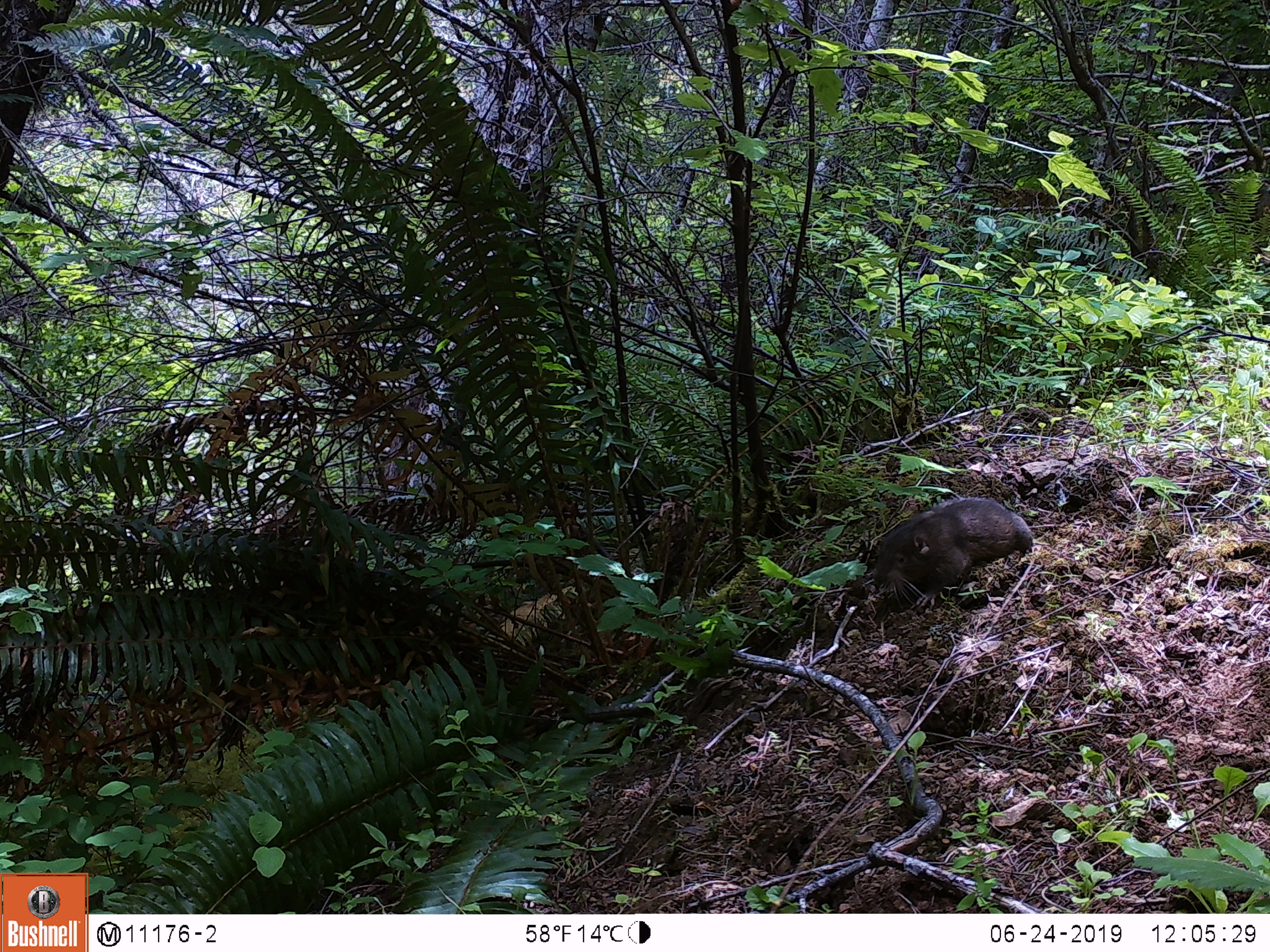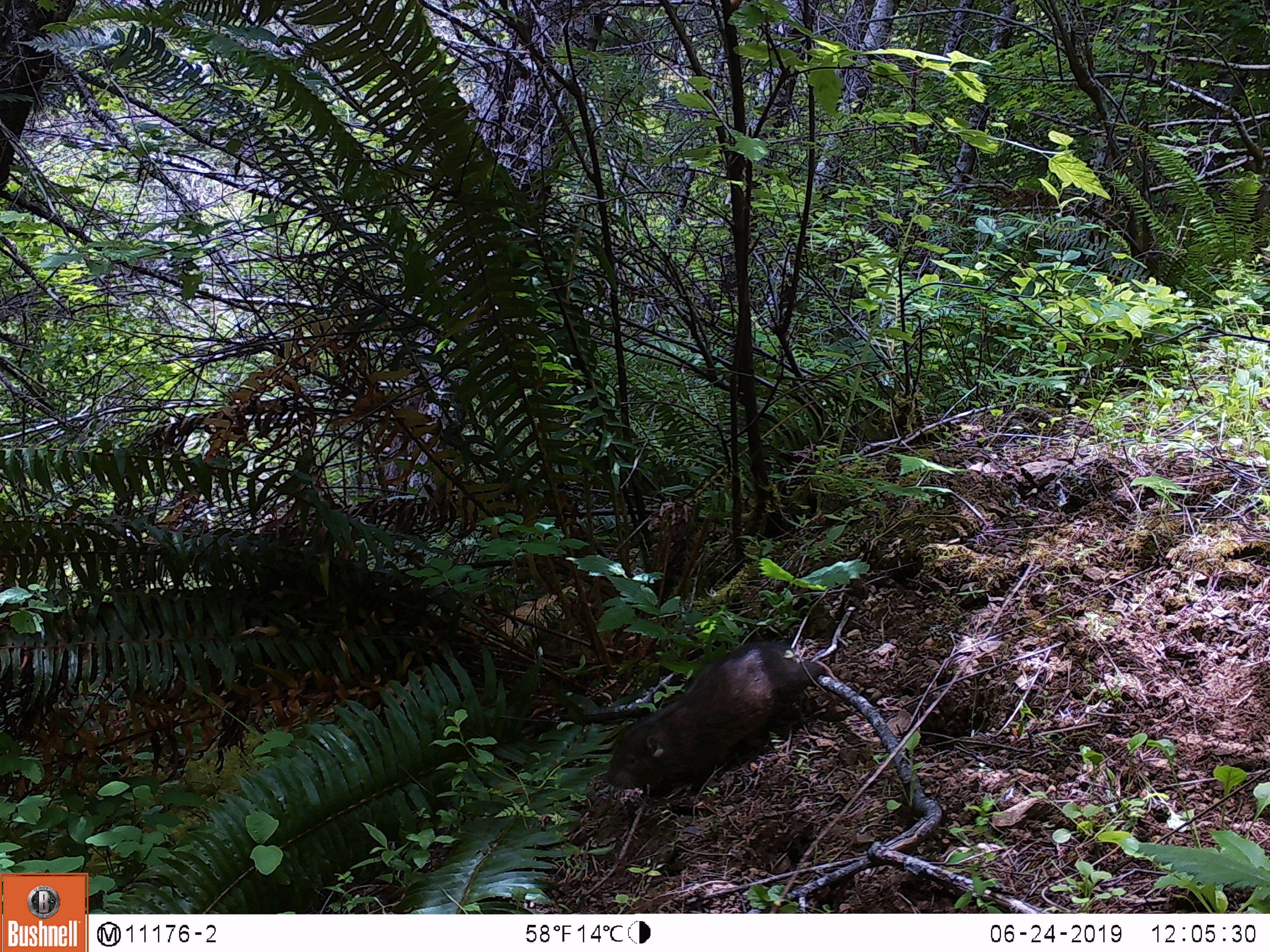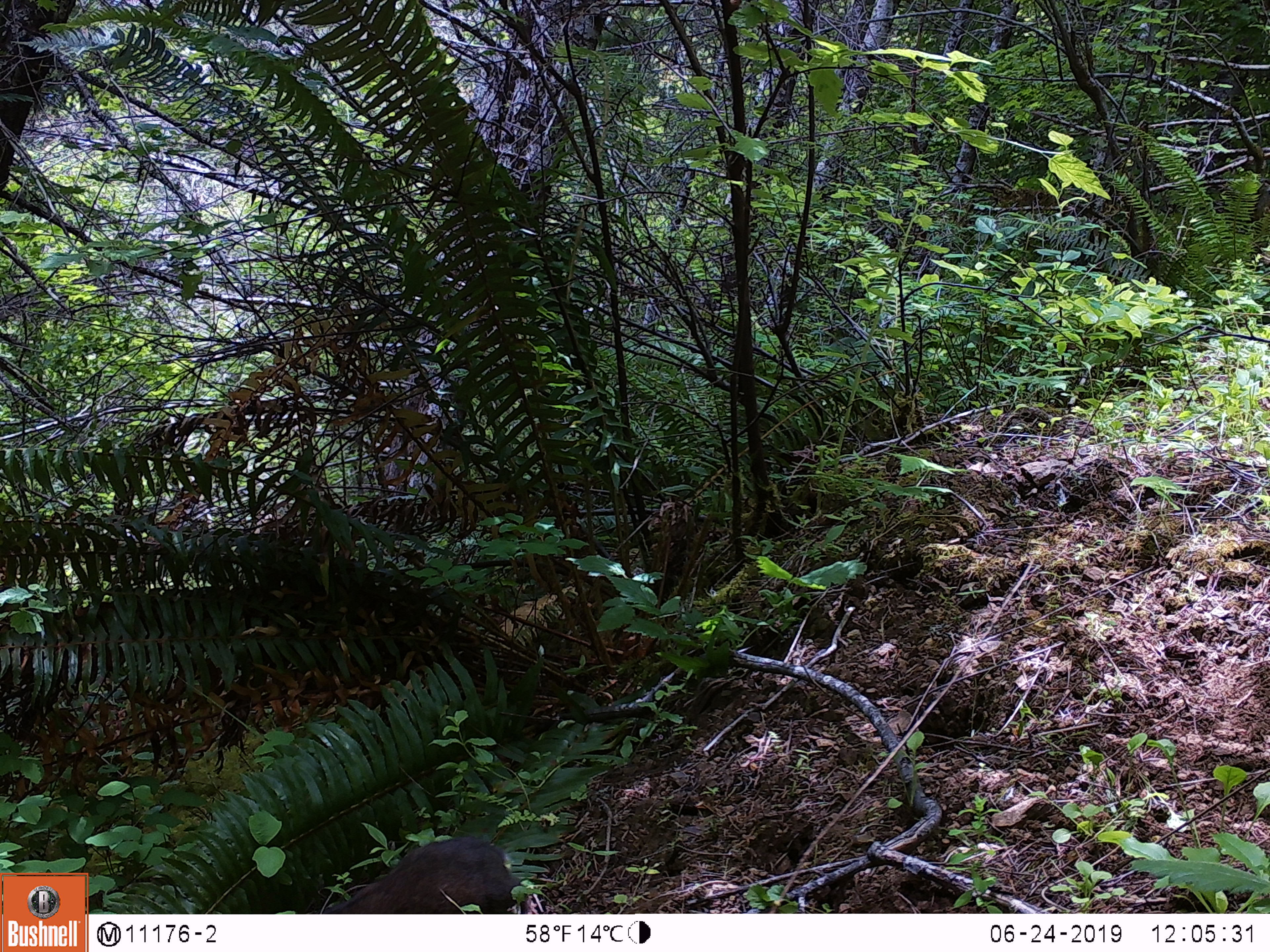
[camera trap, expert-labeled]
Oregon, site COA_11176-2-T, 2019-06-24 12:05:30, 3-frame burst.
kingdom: Animalia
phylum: Chordata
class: Mammalia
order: Rodentia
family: Aplodontiidae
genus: Aplodontia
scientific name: Aplodontia rufa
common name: mountain beaver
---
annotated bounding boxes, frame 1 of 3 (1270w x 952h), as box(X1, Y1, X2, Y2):
mountain beaver: box(867, 494, 1034, 610)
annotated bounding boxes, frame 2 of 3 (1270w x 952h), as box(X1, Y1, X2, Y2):
mountain beaver: box(602, 642, 826, 805)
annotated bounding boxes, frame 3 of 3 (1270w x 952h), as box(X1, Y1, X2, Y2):
mountain beaver: box(336, 836, 524, 909)